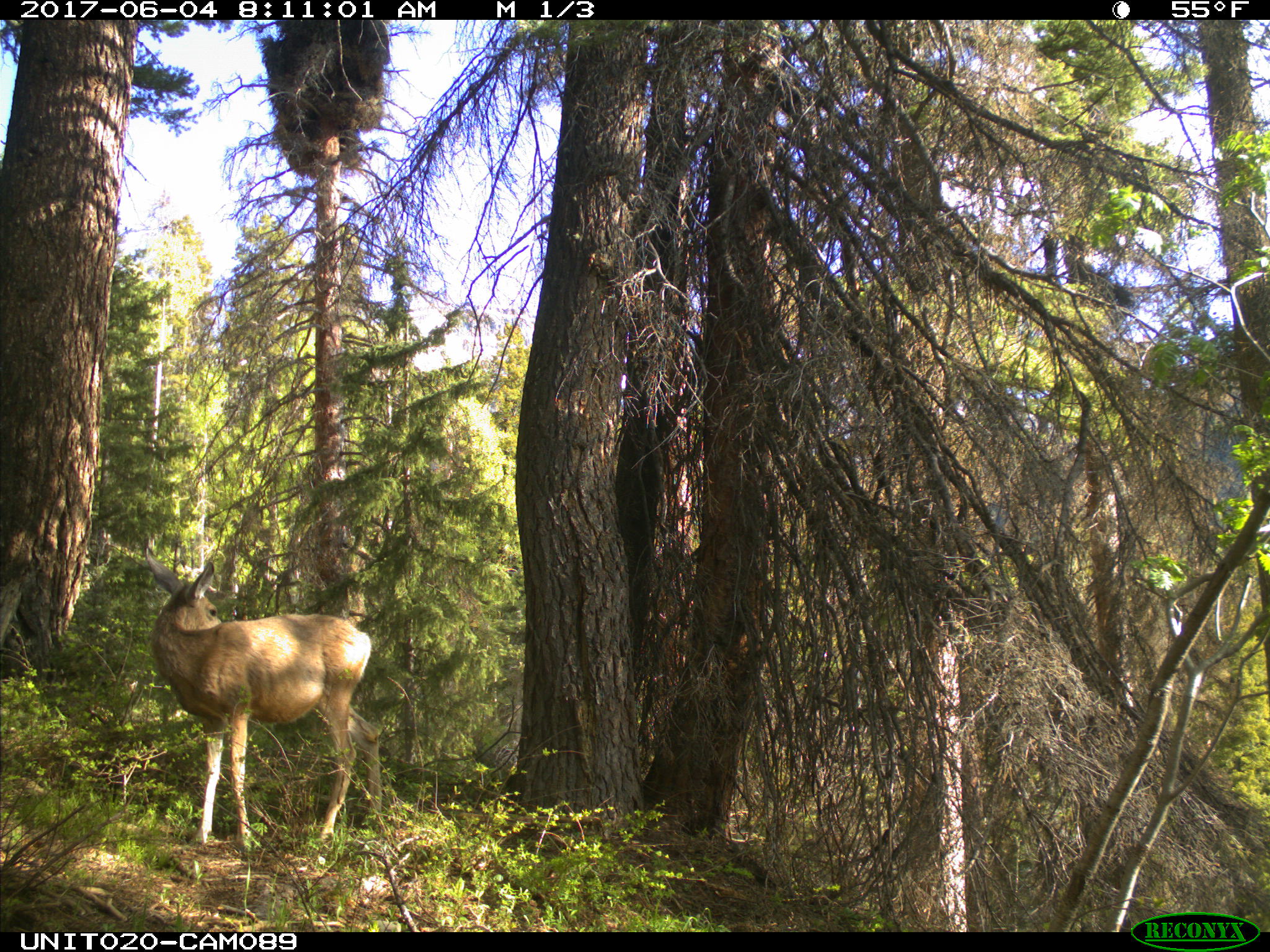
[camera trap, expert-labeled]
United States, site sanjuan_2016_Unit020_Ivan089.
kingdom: Animalia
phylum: Chordata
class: Mammalia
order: Artiodactyla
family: Cervidae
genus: Odocoileus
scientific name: Odocoileus hemionus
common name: mule deer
Odocoileus hemionus (mule deer).